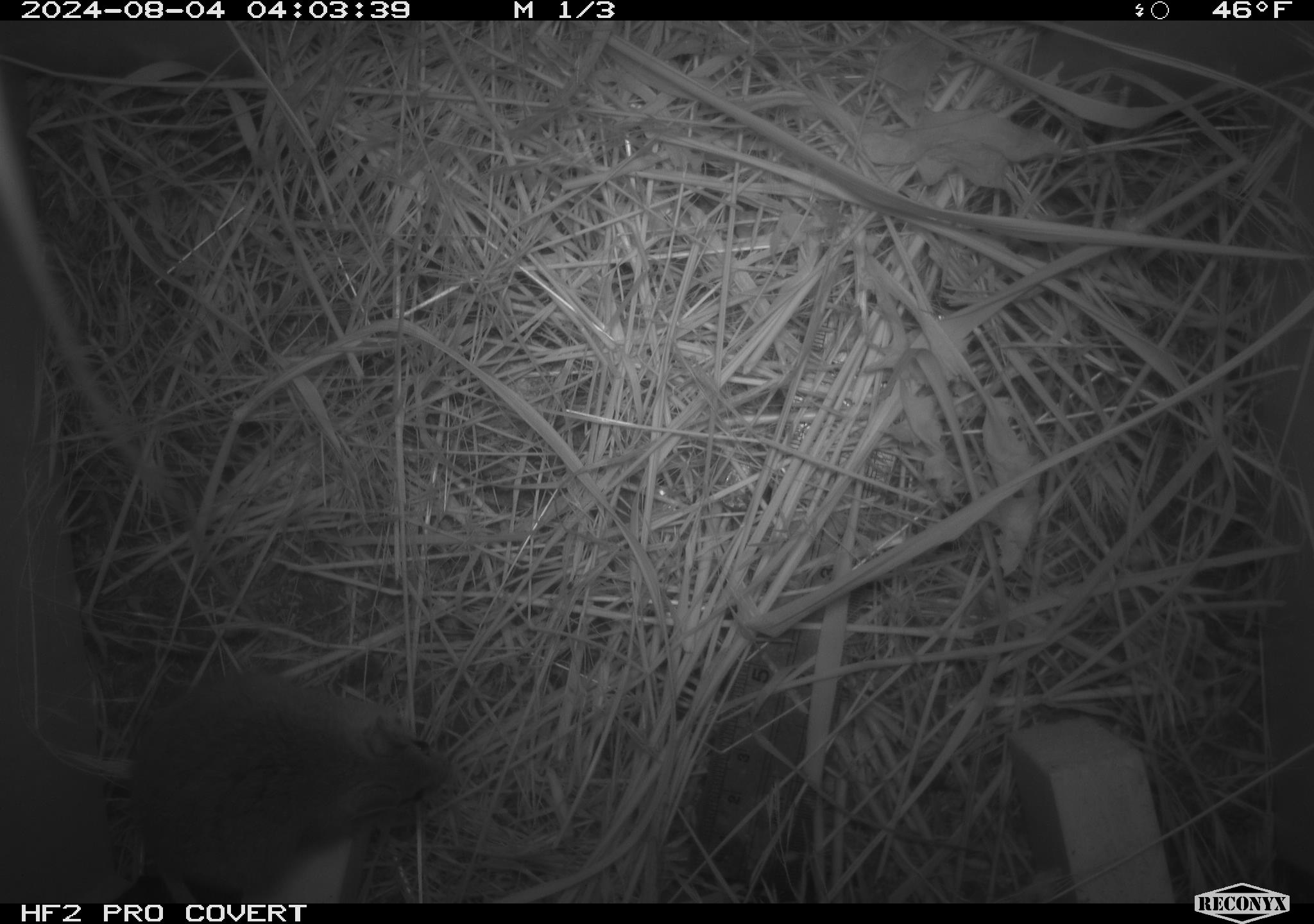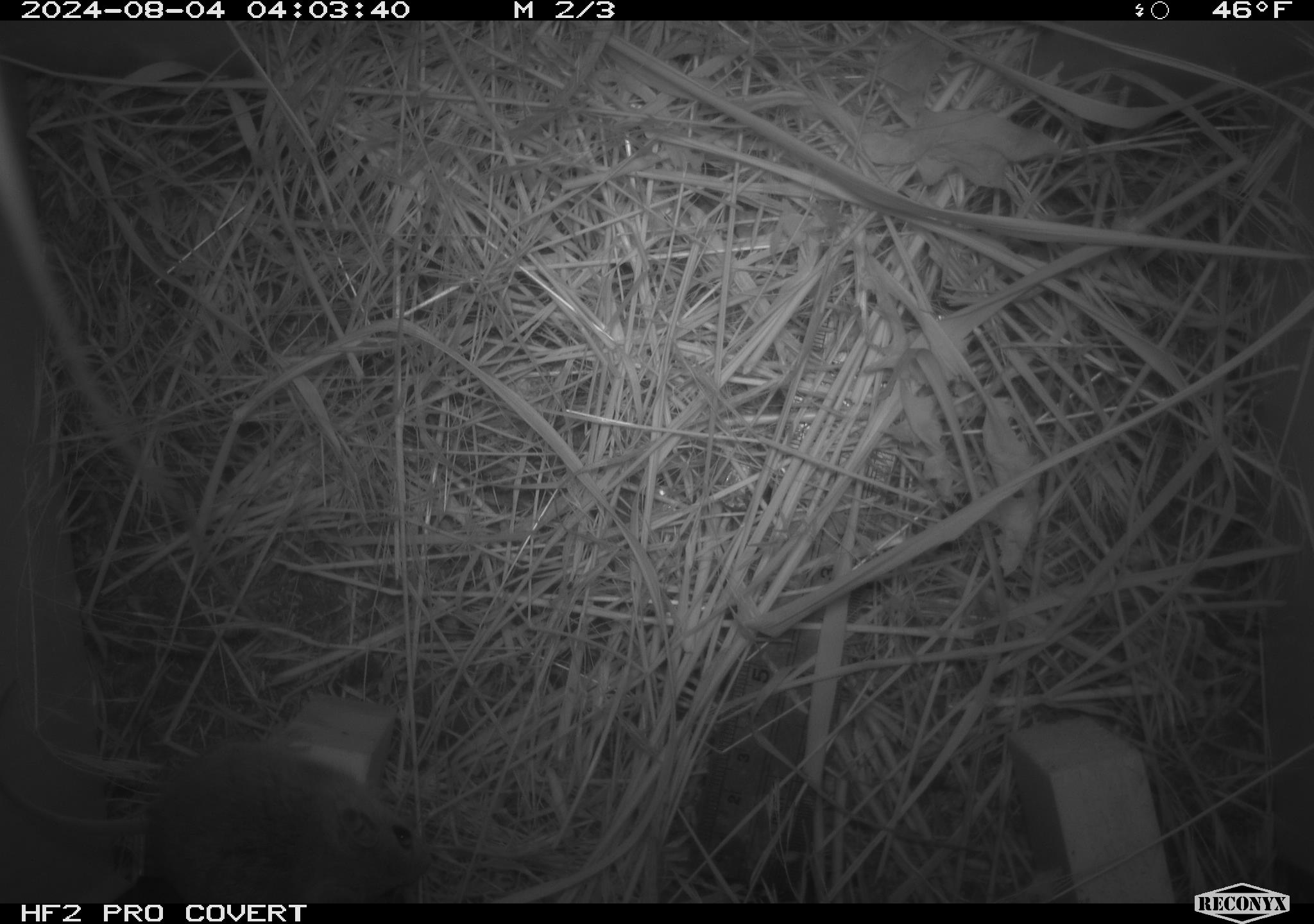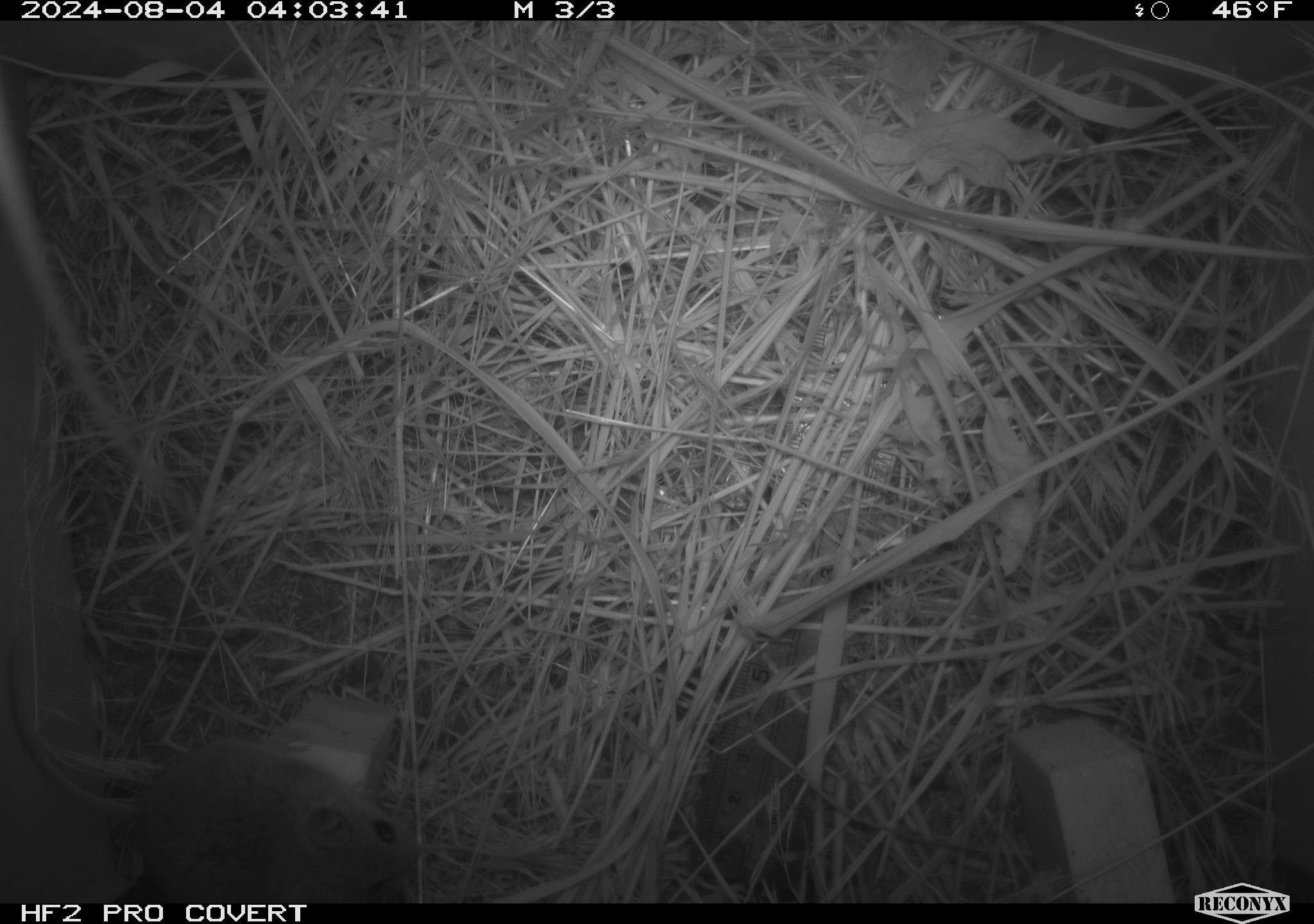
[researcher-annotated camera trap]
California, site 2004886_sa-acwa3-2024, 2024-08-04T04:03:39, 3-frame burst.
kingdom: Animalia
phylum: Chordata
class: Mammalia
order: Rodentia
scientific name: Rodentia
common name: mouse species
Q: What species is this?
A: Mouse species (Rodentia).